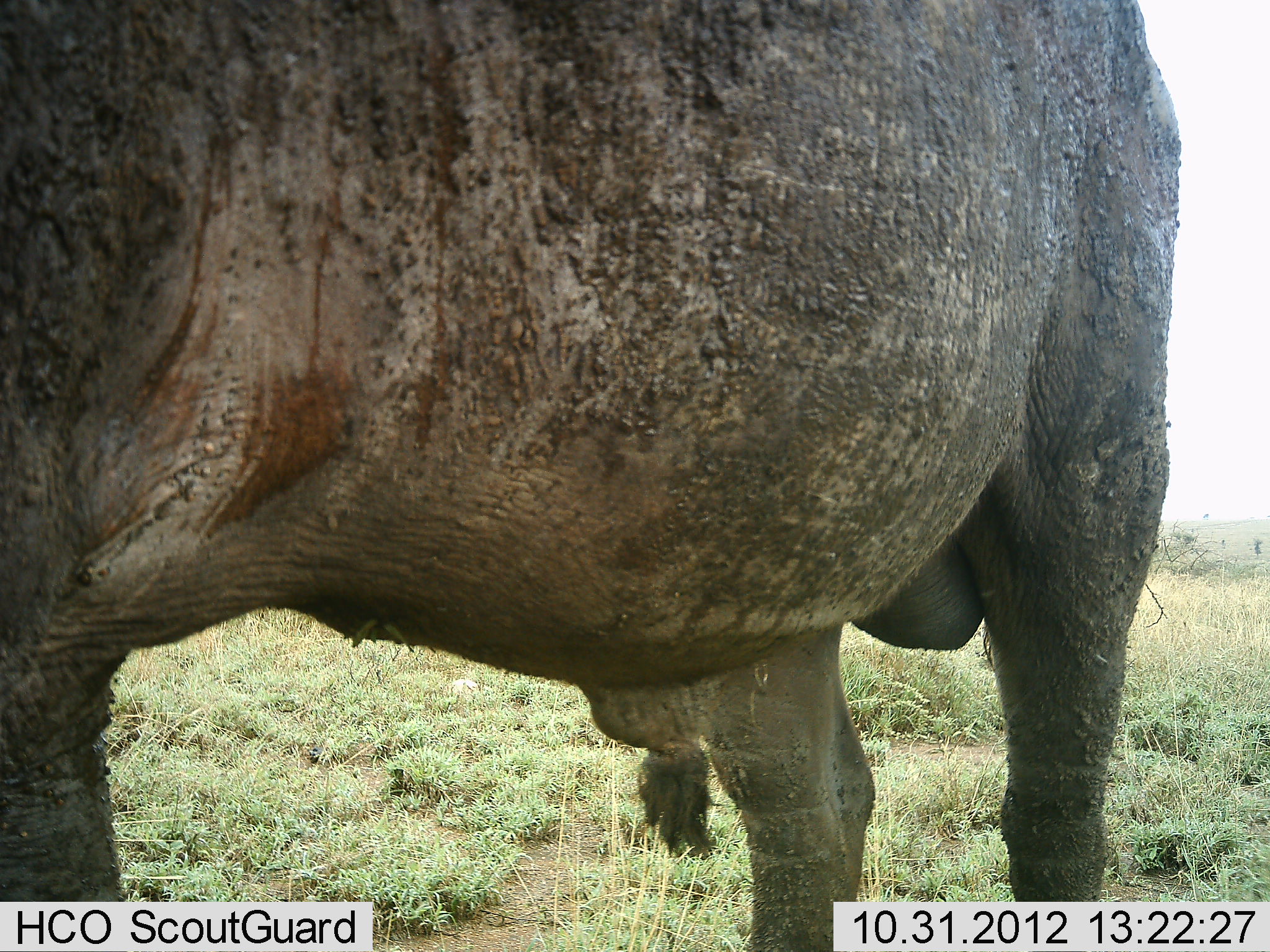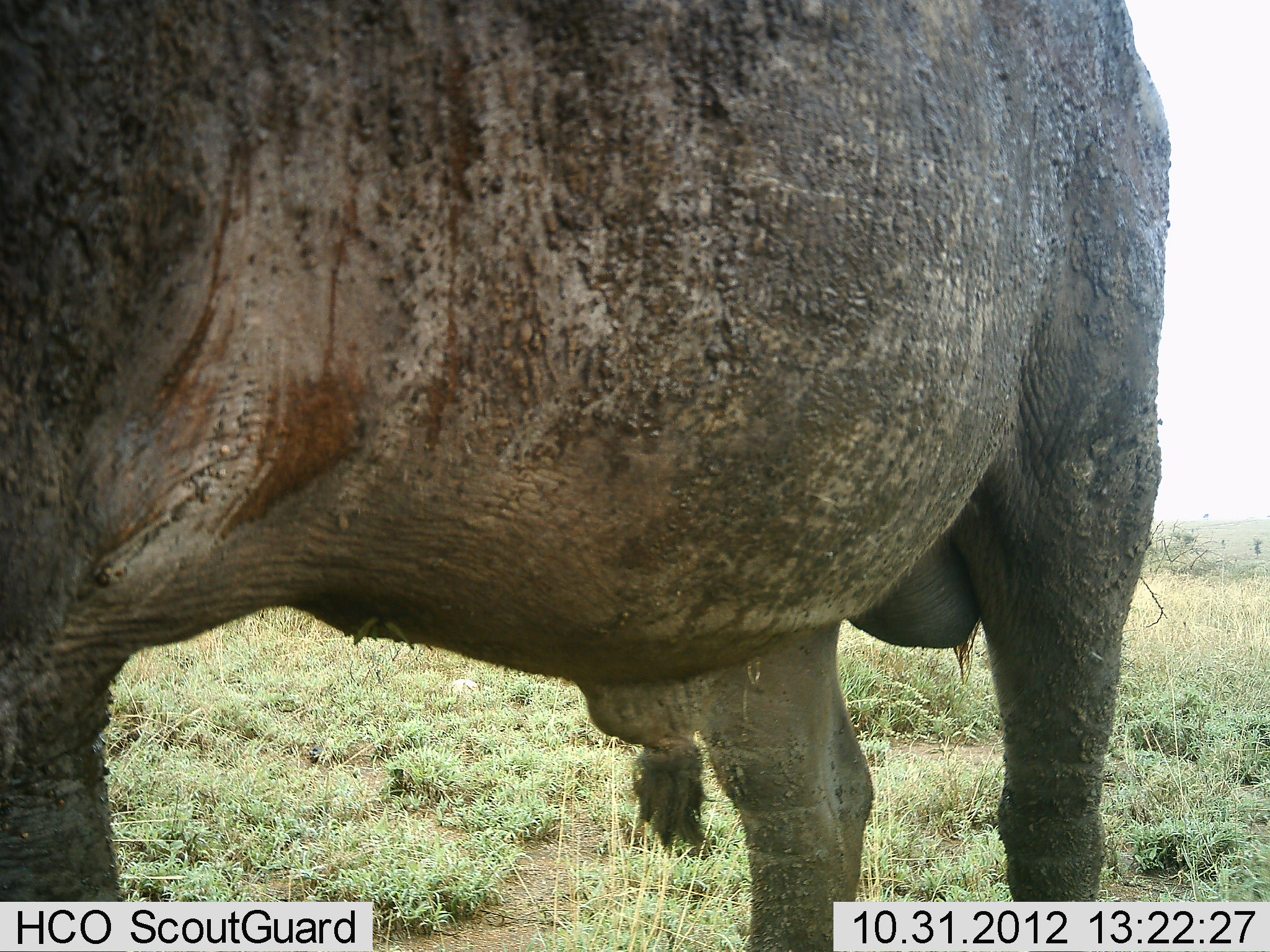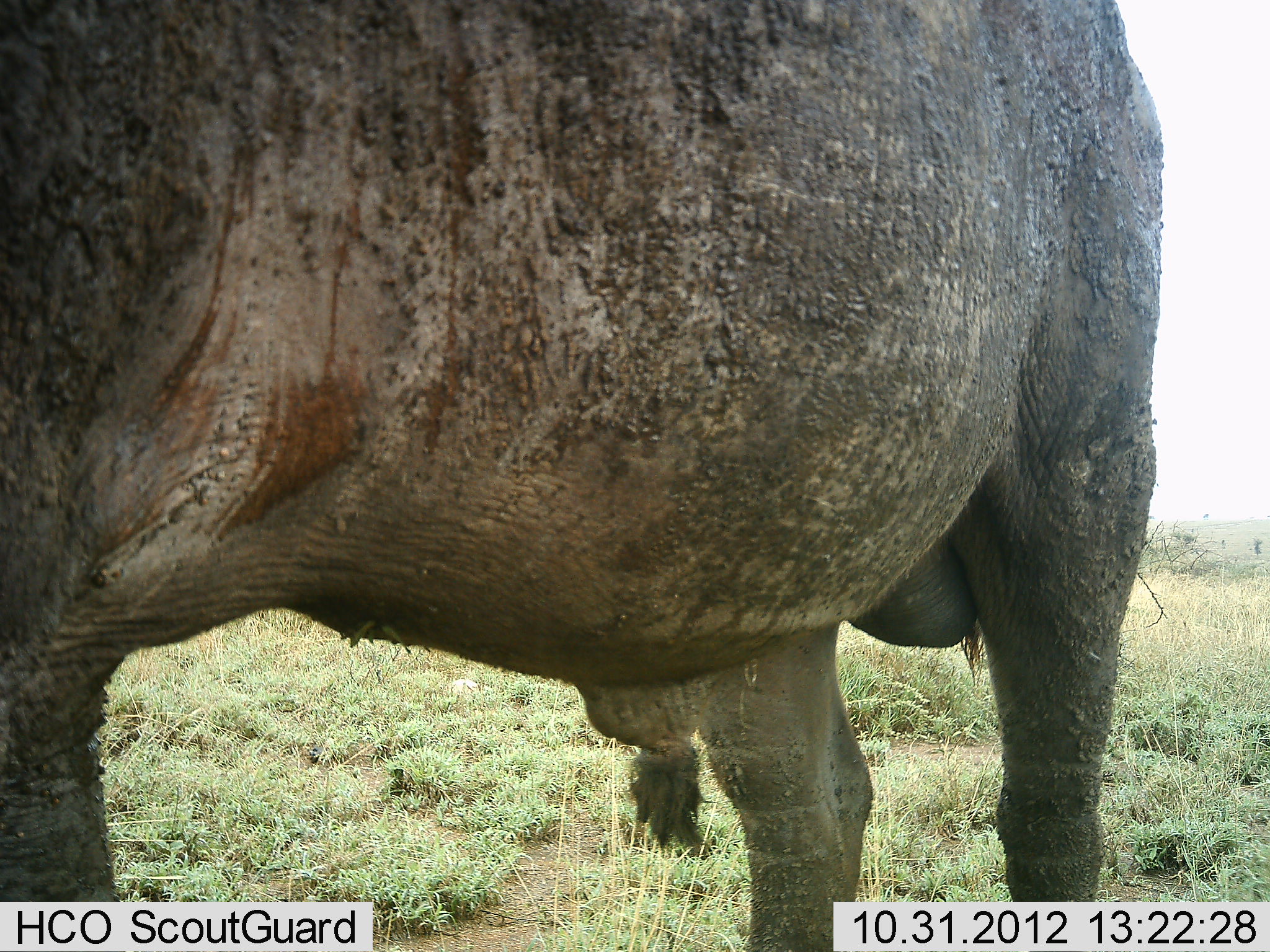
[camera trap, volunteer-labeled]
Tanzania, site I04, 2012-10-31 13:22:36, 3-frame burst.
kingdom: Animalia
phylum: Chordata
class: Mammalia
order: Artiodactyla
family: Bovidae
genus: Syncerus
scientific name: Syncerus caffer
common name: cape buffalo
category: buffalo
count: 1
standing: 100%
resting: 0%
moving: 0%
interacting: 0%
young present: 0%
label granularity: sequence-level